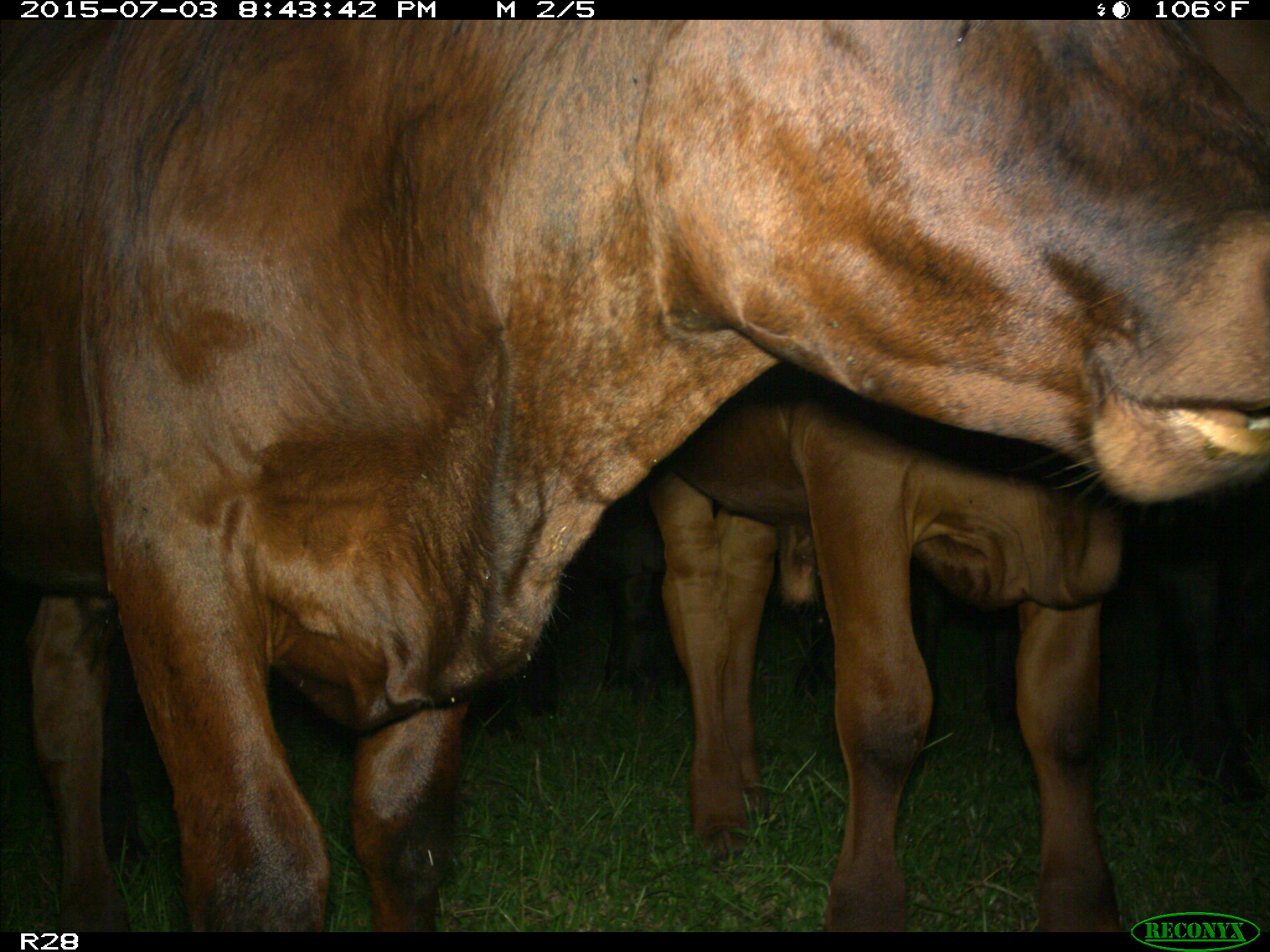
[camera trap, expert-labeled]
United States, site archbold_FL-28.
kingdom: Animalia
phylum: Chordata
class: Mammalia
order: Artiodactyla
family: Bovidae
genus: Bos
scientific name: Bos taurus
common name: domestic cow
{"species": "Bos taurus (domestic cow)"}